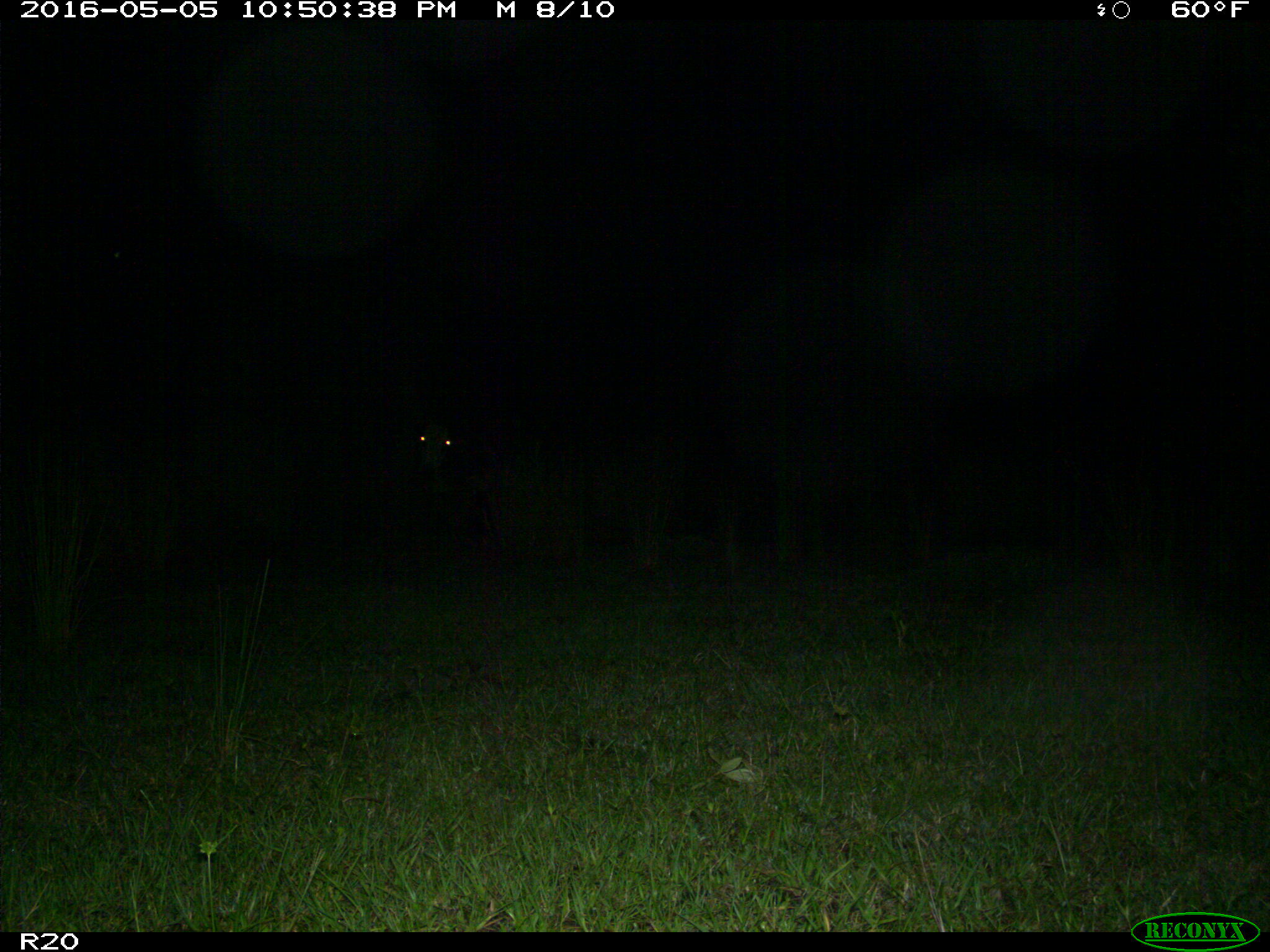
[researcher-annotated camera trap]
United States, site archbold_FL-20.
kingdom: Animalia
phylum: Chordata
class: Mammalia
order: Artiodactyla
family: Bovidae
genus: Bos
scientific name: Bos taurus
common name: domestic cow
Bos taurus (domestic cow).